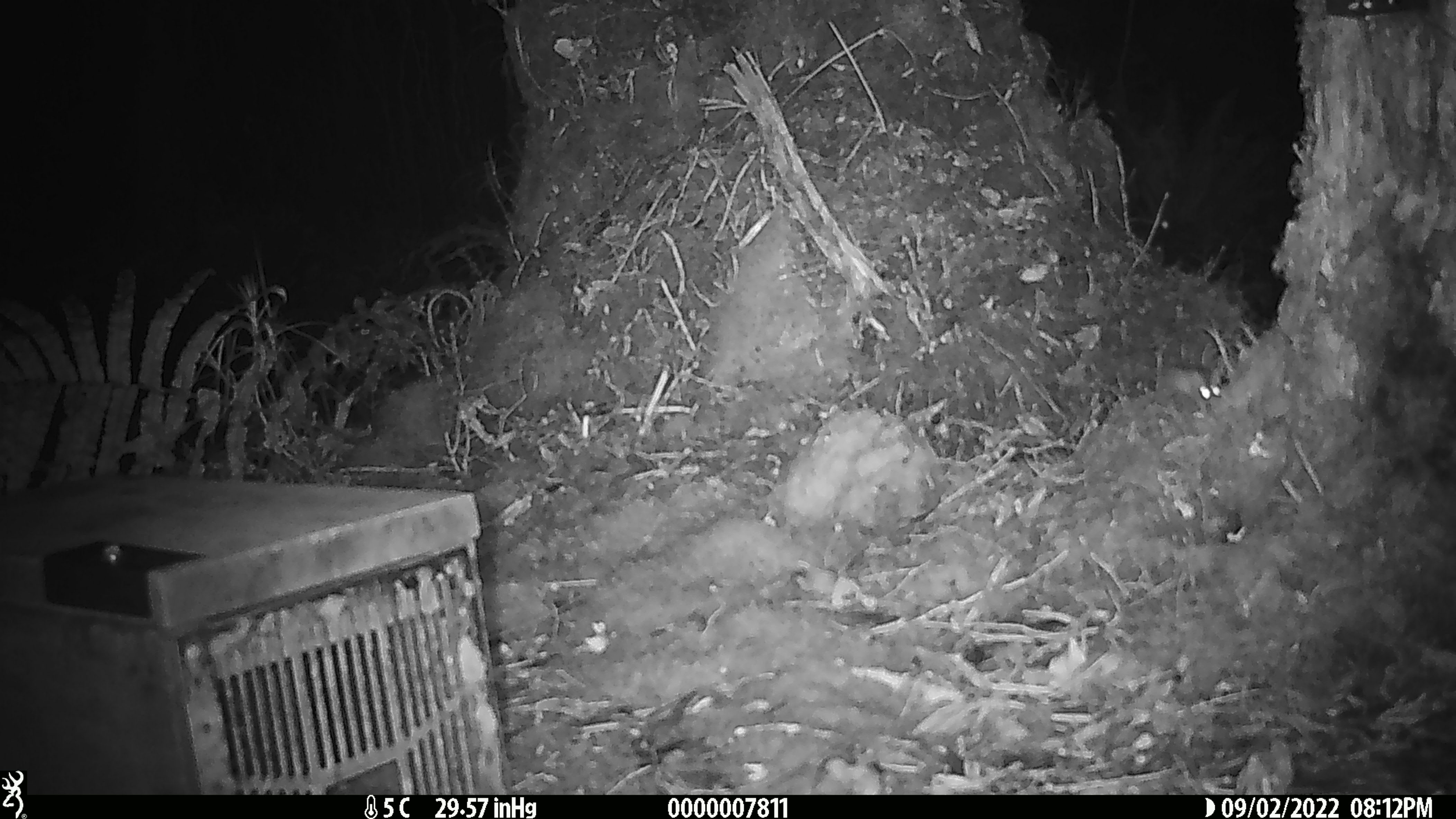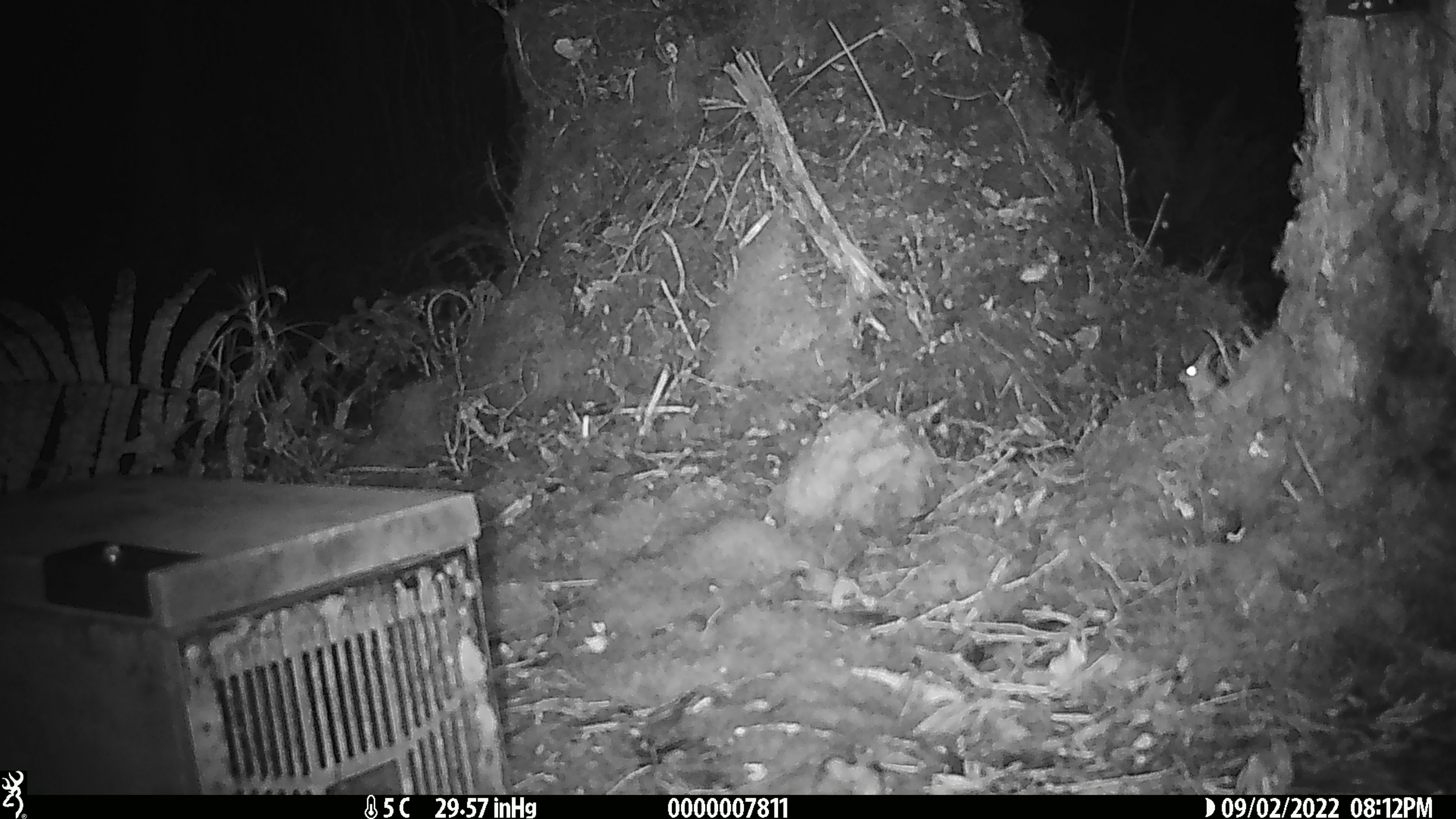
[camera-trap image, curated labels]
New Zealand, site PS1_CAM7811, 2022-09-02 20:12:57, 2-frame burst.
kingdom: Animalia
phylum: Chordata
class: Mammalia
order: Rodentia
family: Muridae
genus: Mus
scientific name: Mus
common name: mouse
Mouse (Mus).